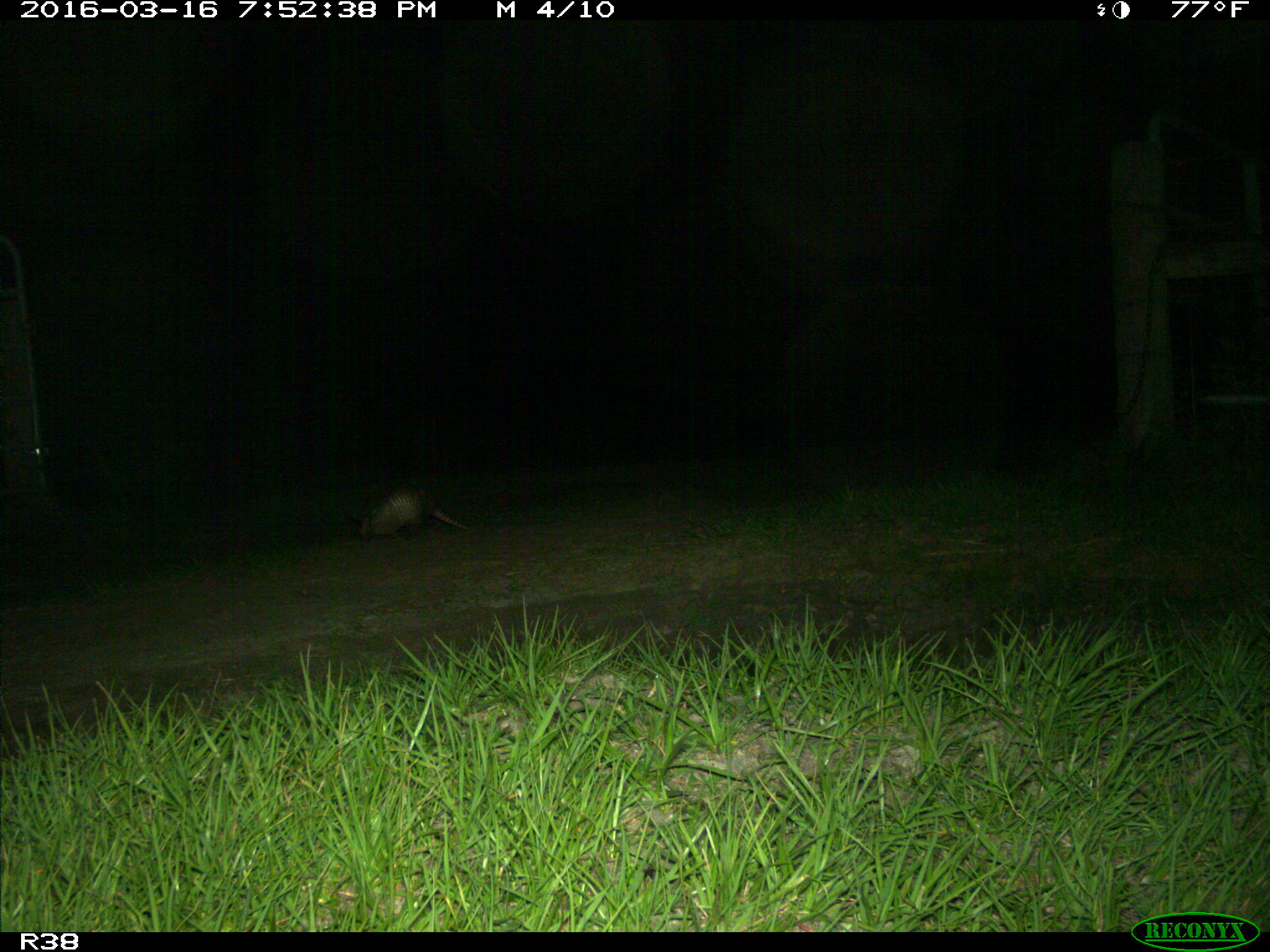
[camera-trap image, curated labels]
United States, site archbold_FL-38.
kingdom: Animalia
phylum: Chordata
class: Mammalia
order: Cingulata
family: Dasypodidae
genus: Dasypus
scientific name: Dasypus novemcinctus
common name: nine-banded armadillo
Dasypus novemcinctus (nine-banded armadillo).